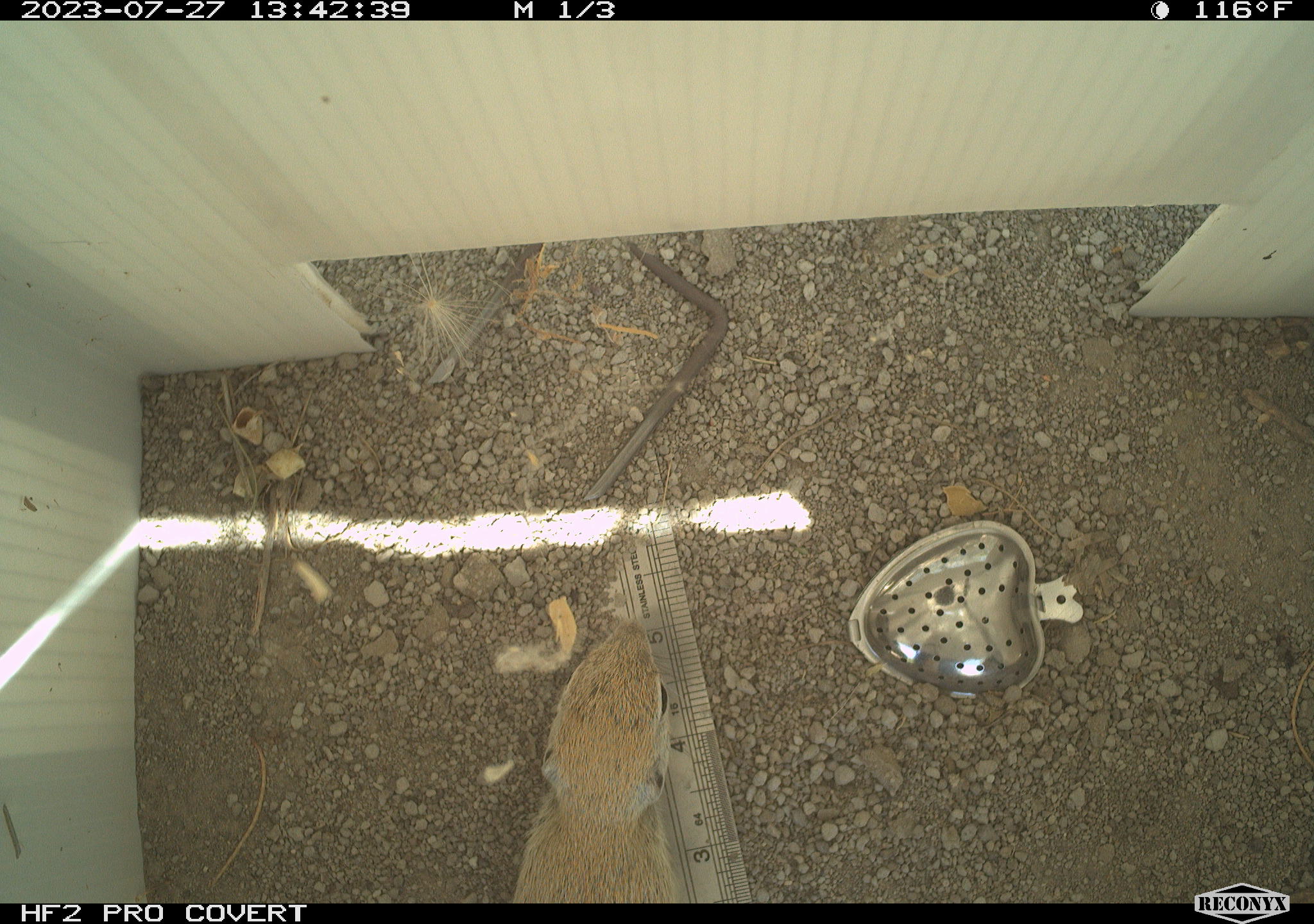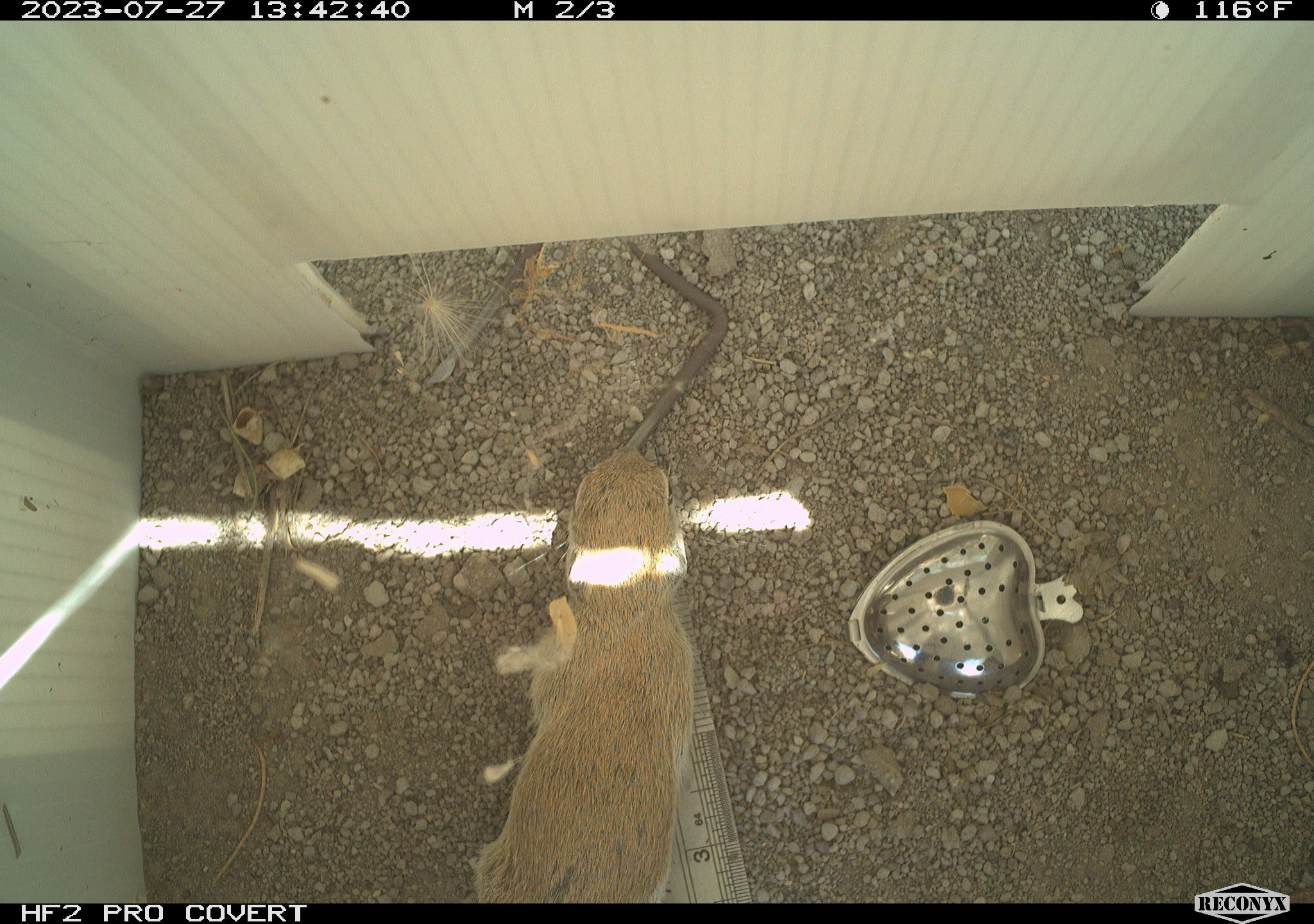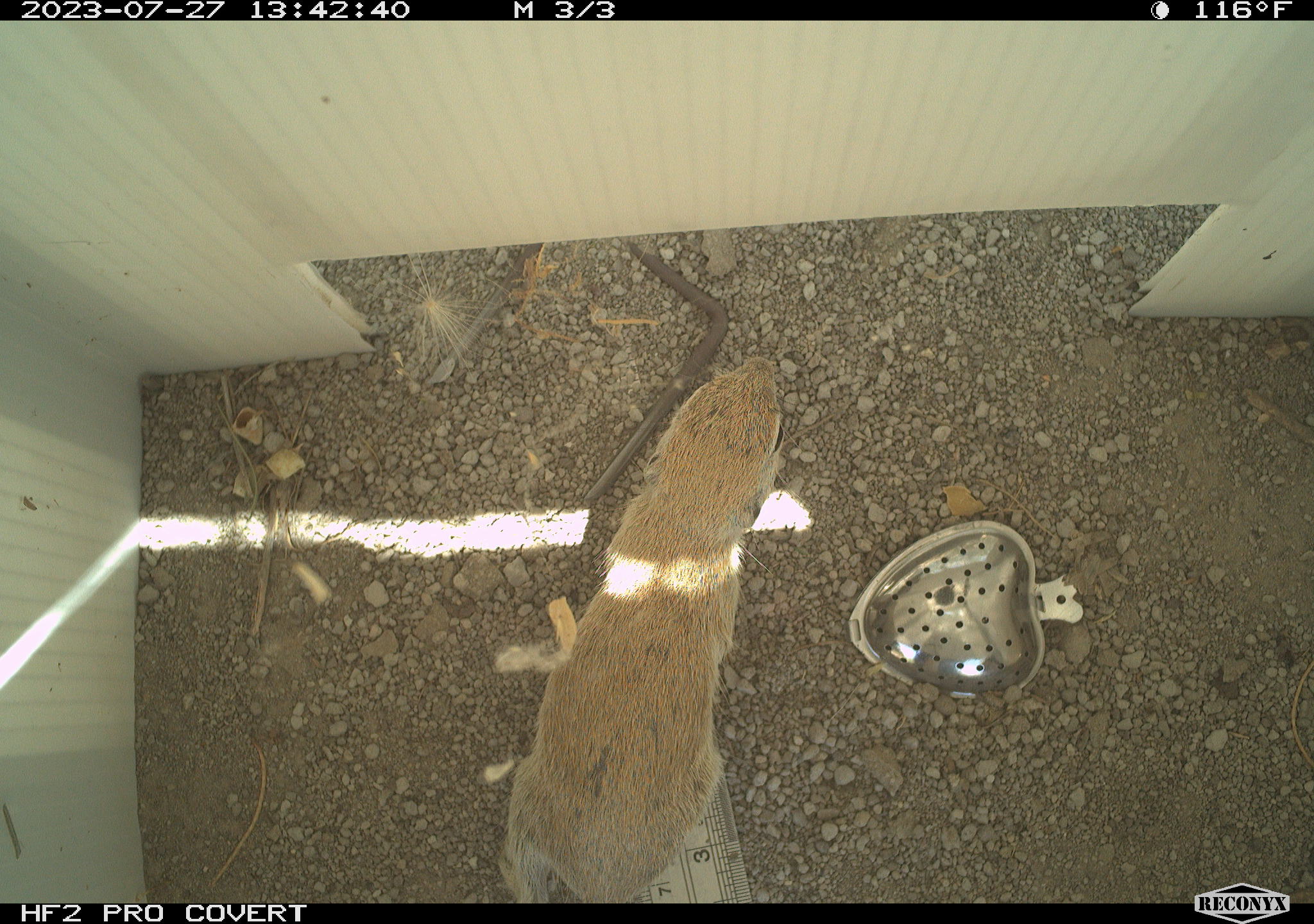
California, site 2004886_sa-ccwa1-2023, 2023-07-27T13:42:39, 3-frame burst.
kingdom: Animalia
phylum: Chordata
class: Mammalia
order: Rodentia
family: Sciuridae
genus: Xerospermophilus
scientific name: Xerospermophilus tereticaudus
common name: round-tailed ground squirrel